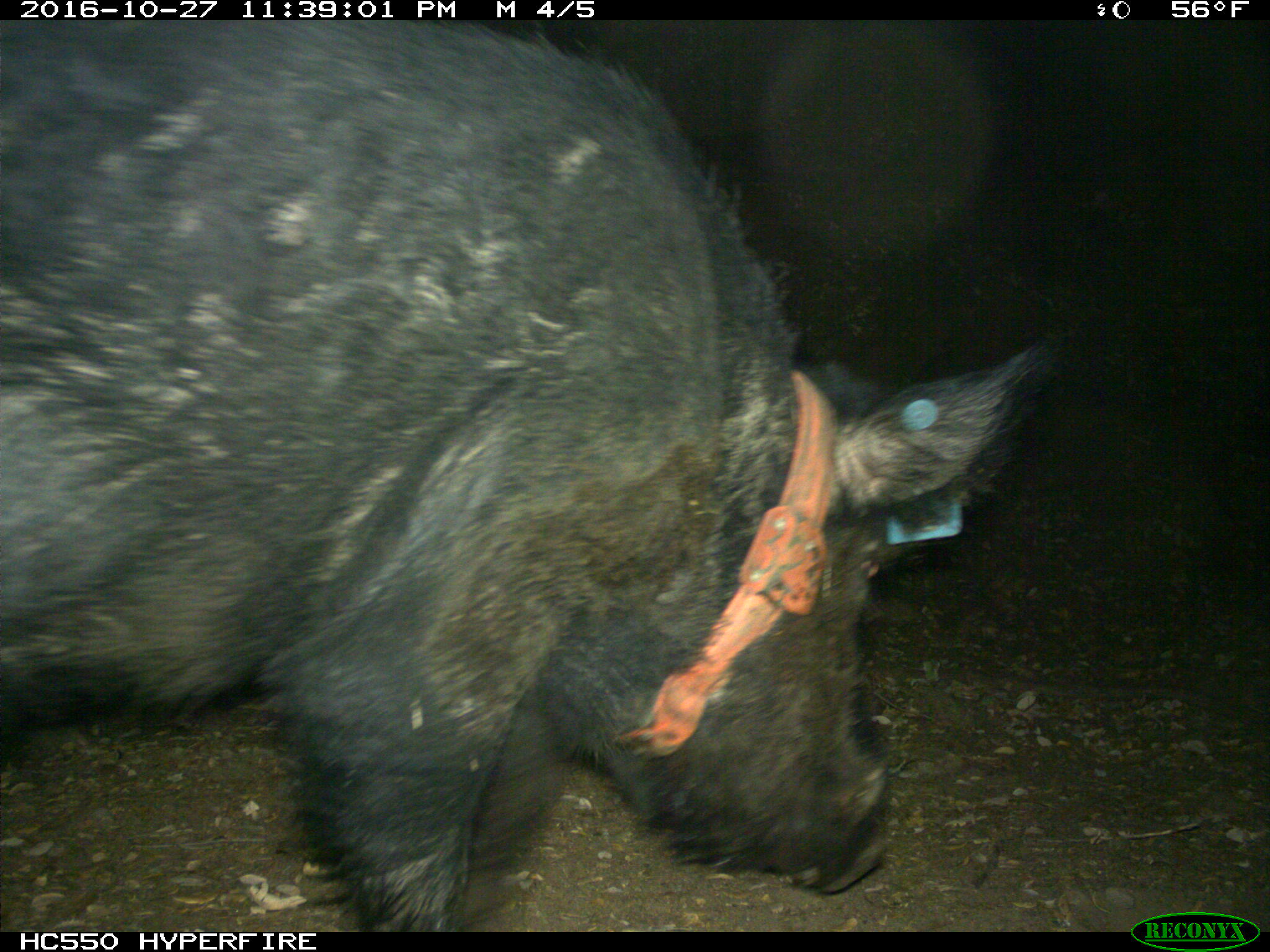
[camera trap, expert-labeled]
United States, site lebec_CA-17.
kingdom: Animalia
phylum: Chordata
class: Mammalia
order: Artiodactyla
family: Suidae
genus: Sus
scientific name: Sus scrofa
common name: wild boar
Sus scrofa (wild boar).